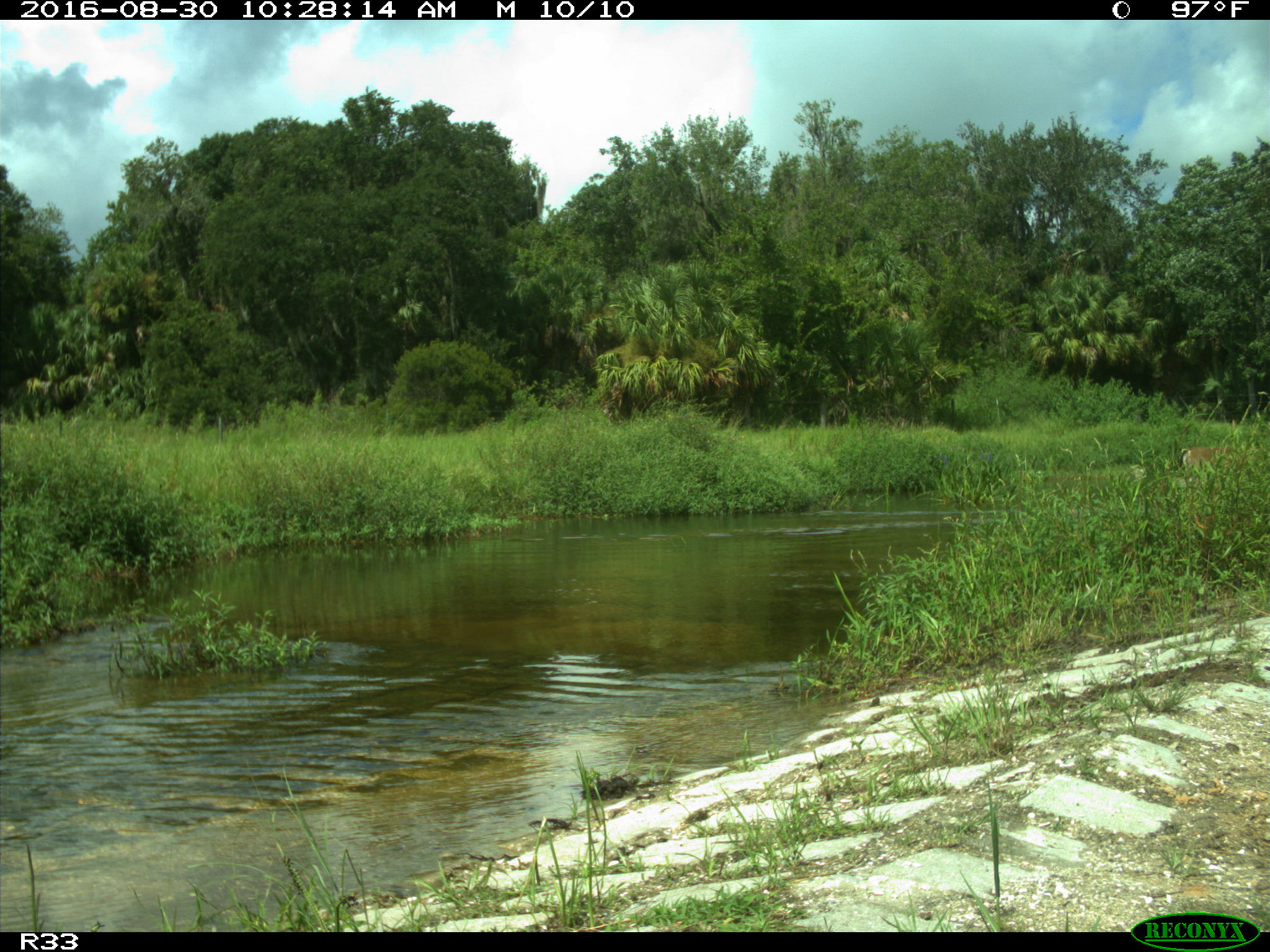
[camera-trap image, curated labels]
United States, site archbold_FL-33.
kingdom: Animalia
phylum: Chordata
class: Mammalia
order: Artiodactyla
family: Cervidae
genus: Odocoileus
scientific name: Odocoileus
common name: deer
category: unidentified deer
Unidentified deer (deer) (Odocoileus).